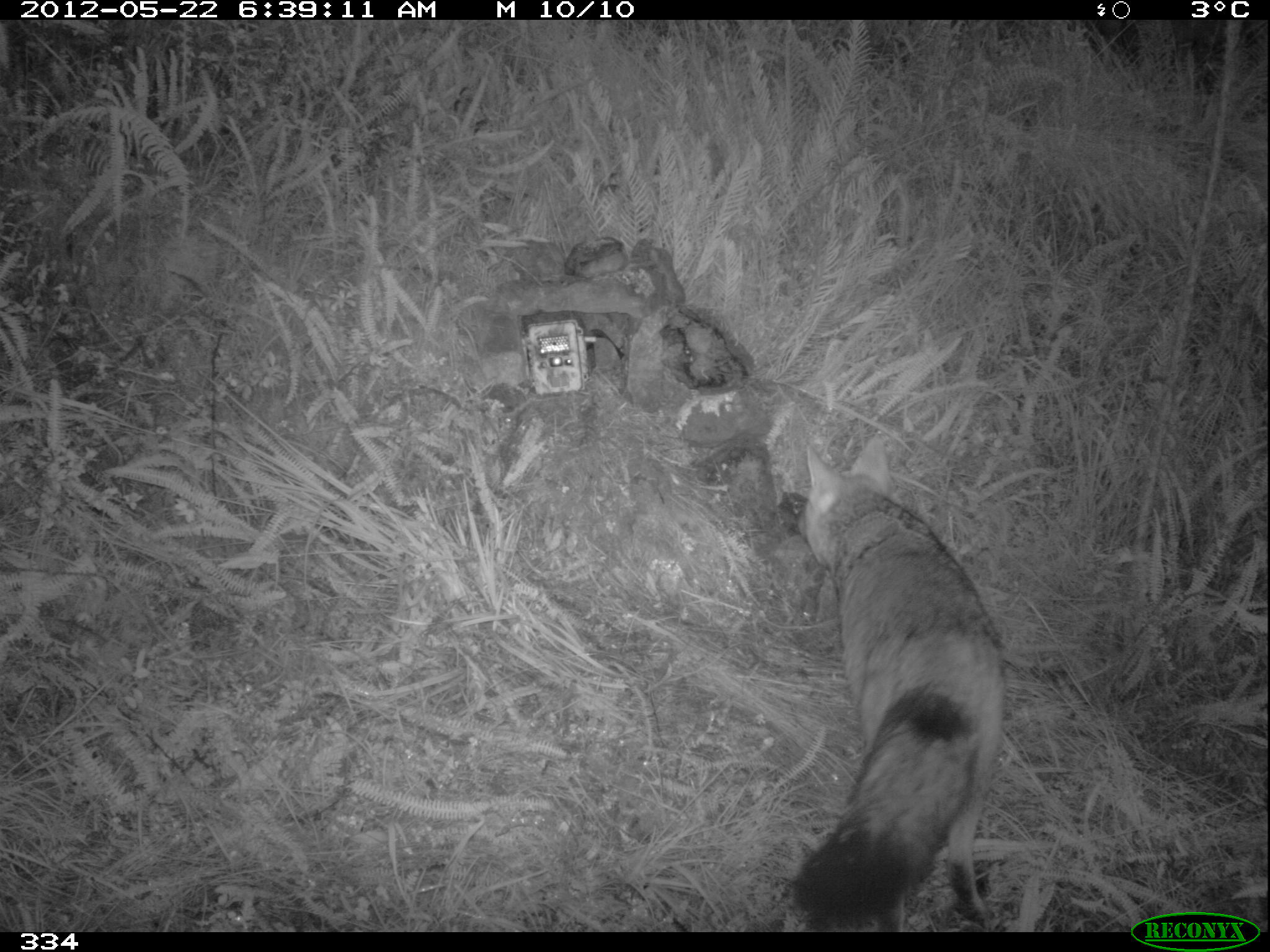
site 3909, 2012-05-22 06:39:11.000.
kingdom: Animalia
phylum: Chordata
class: Mammalia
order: Carnivora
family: Canidae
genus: Lycalopex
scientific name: Lycalopex culpaeus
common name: culpeo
Lycalopex culpaeus (culpeo).